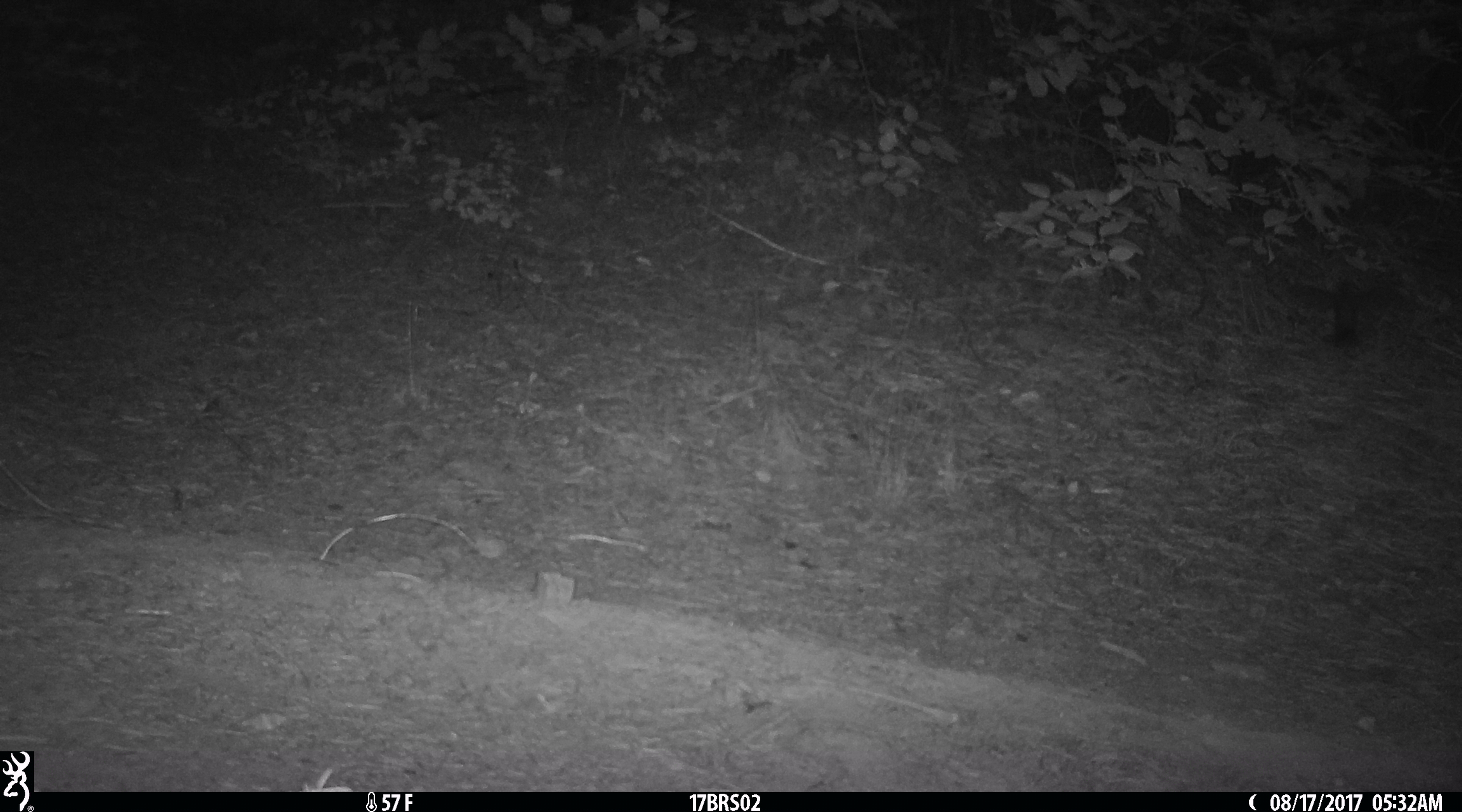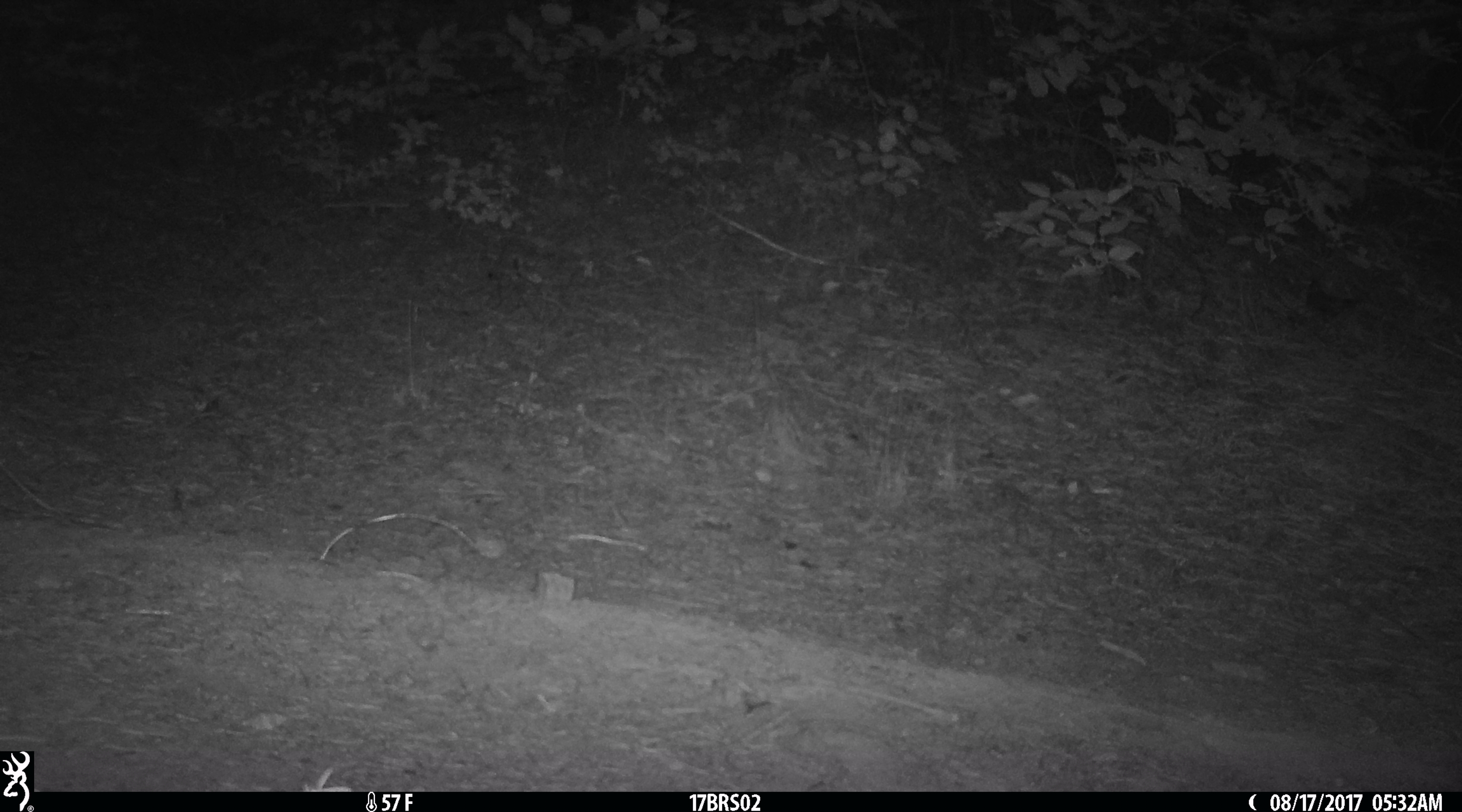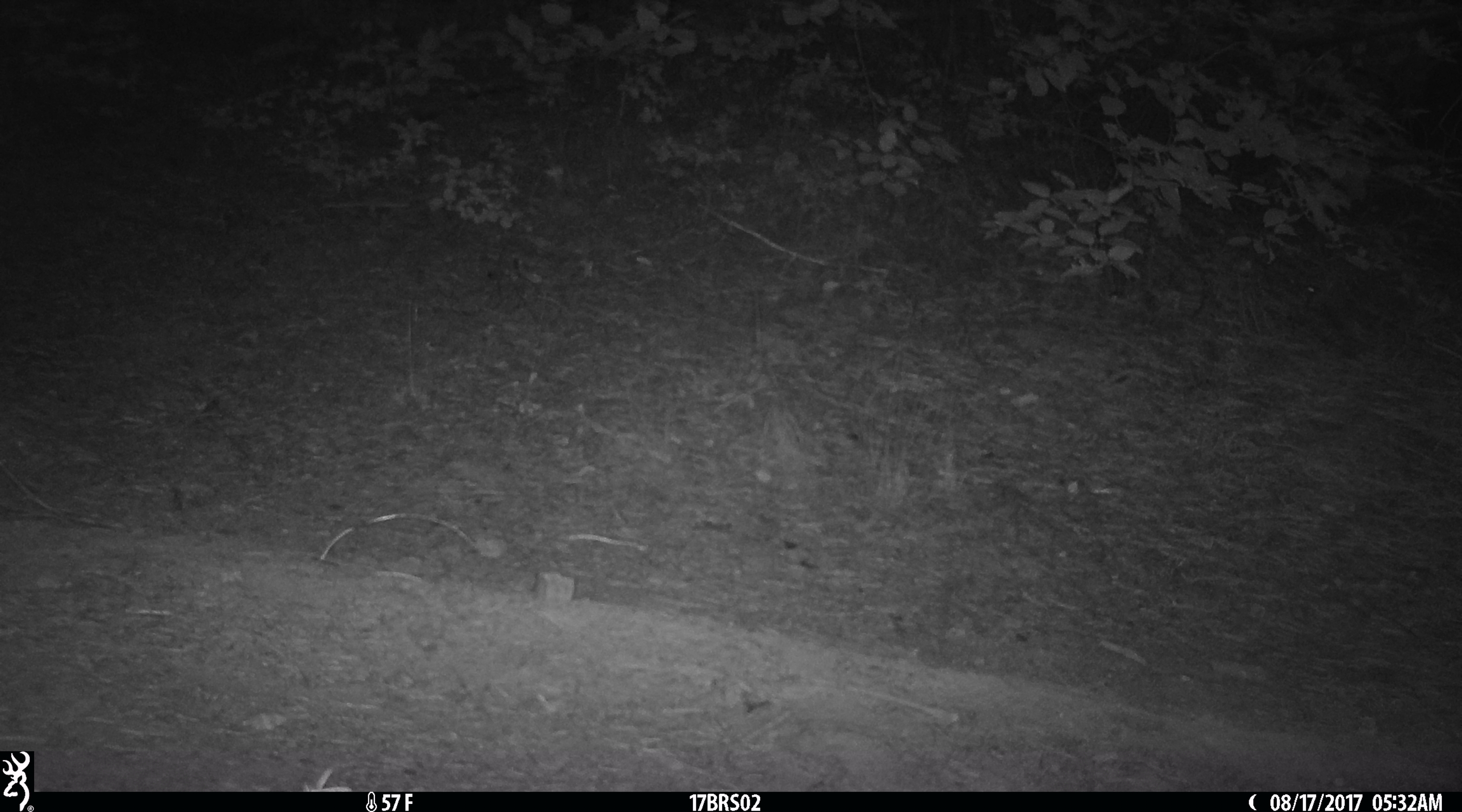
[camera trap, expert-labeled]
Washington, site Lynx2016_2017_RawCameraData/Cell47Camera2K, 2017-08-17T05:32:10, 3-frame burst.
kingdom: Animalia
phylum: Chordata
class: Mammalia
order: Lagomorpha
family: Leporidae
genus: Lepus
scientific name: Lepus americanus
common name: snowshoe hare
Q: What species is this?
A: Lepus americanus (snowshoe hare).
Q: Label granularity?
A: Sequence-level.